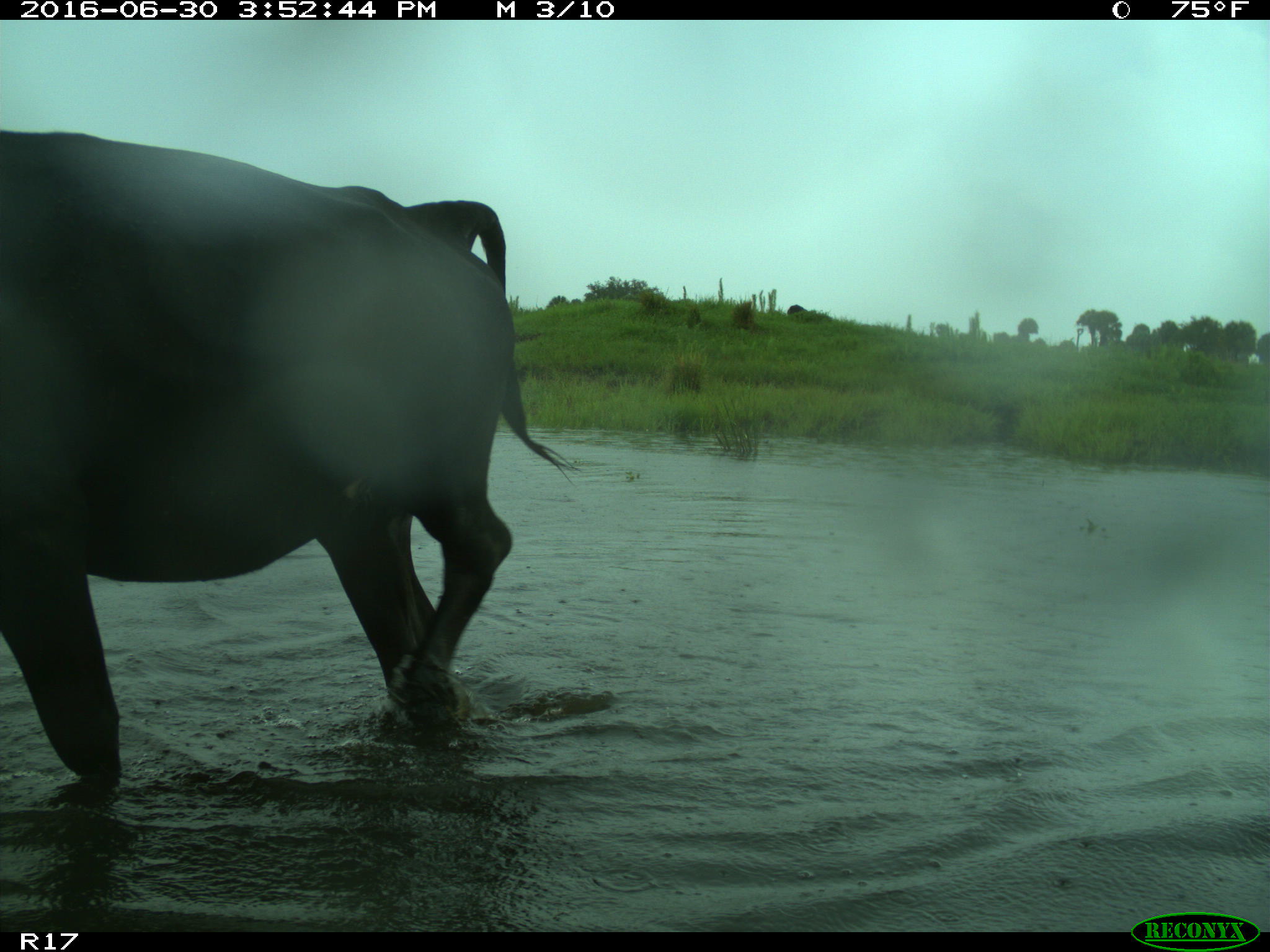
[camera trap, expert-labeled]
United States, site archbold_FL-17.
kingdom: Animalia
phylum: Chordata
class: Mammalia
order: Artiodactyla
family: Bovidae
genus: Bos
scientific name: Bos taurus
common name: domestic cow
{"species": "Bos taurus (domestic cow)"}